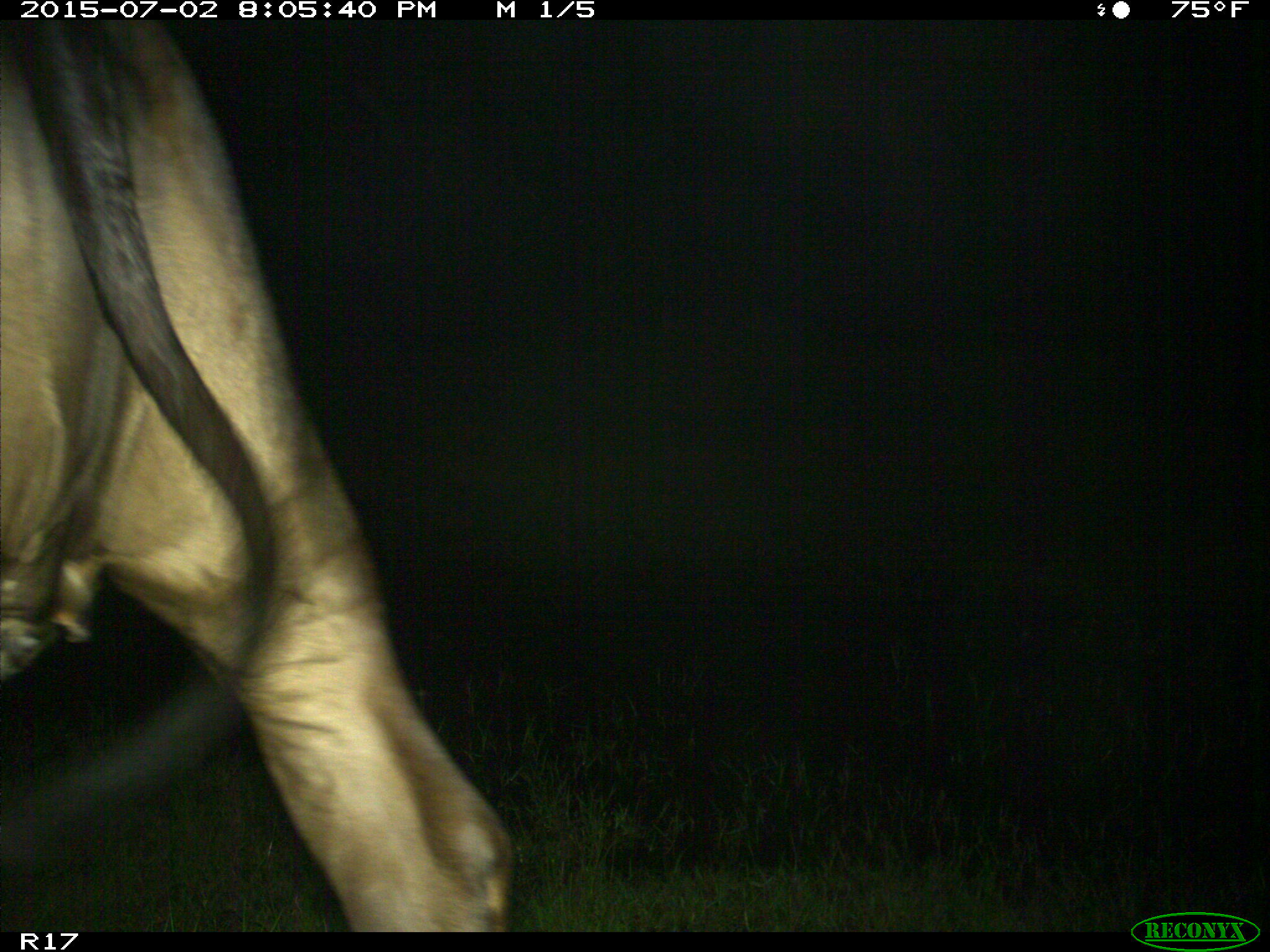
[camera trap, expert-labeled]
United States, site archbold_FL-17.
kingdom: Animalia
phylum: Chordata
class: Mammalia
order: Artiodactyla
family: Bovidae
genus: Bos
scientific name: Bos taurus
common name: domestic cow